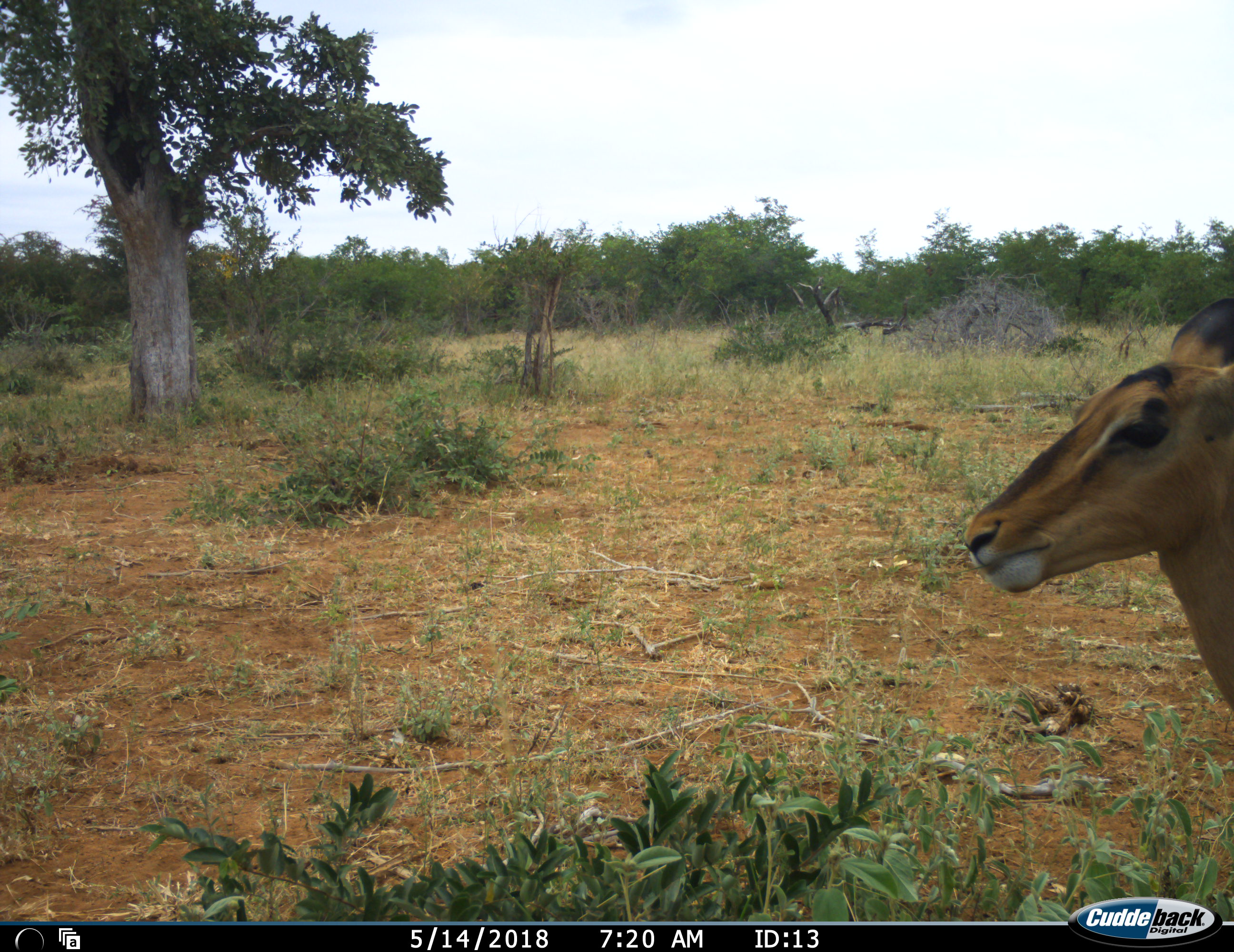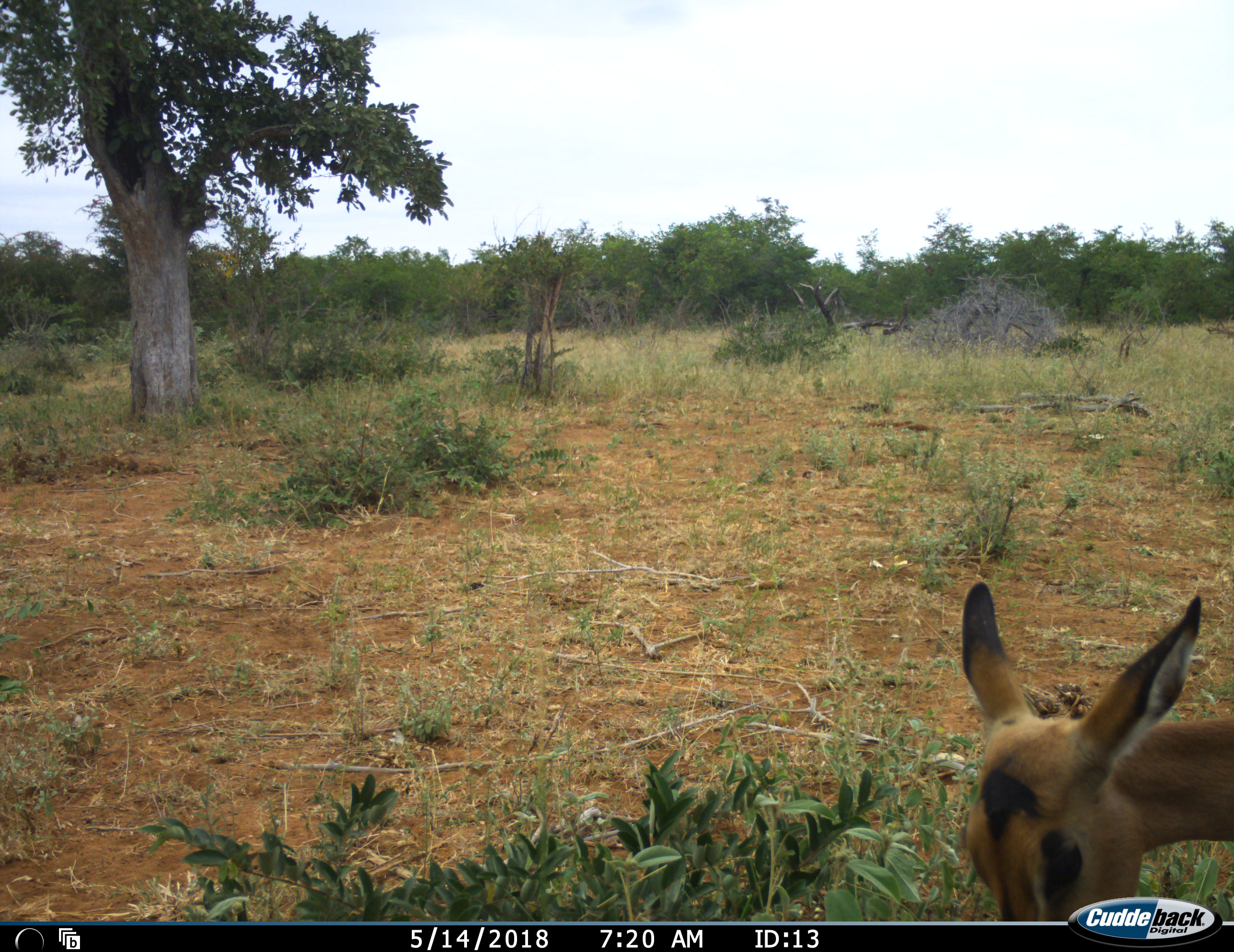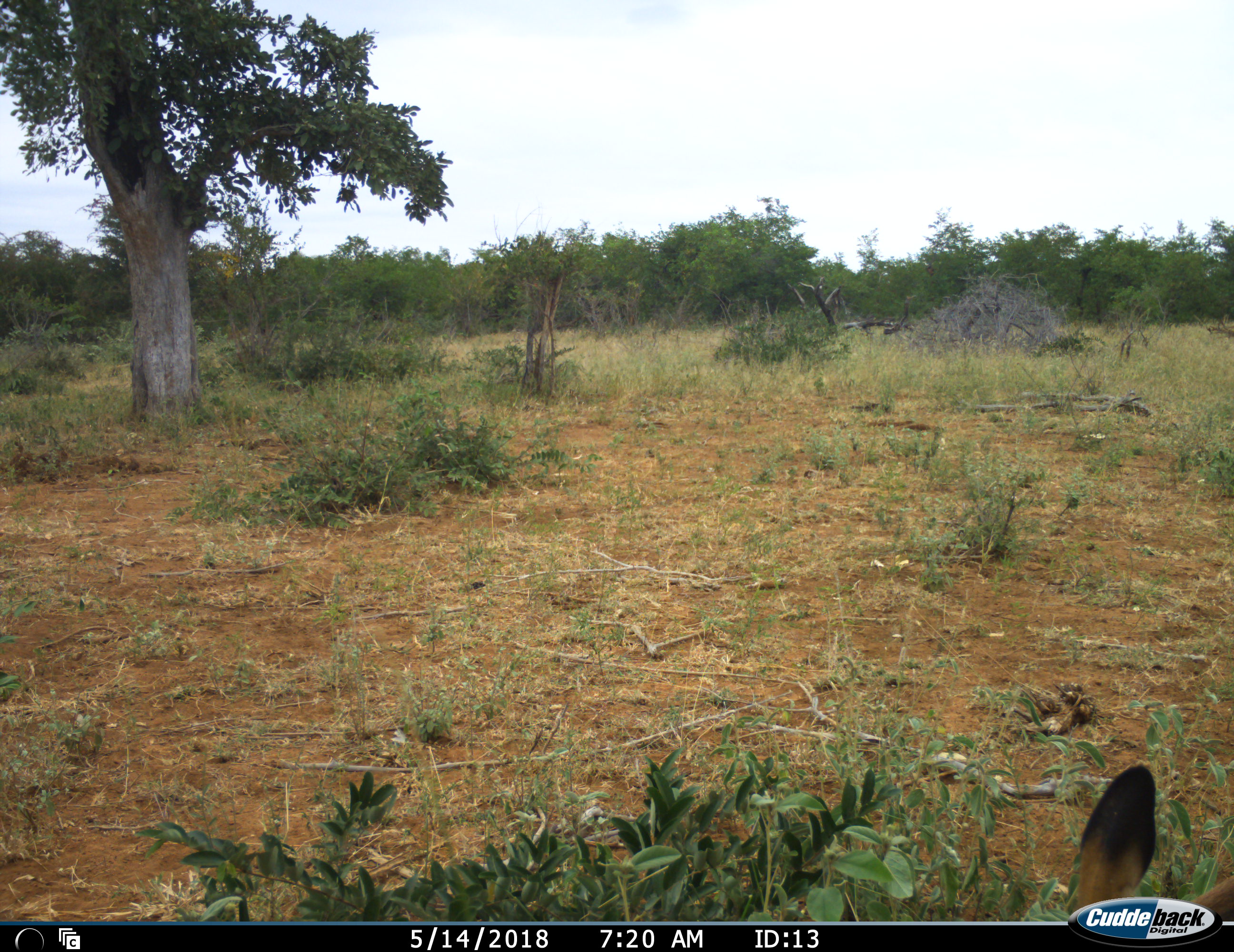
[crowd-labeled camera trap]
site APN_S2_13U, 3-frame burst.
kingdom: Animalia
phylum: Chordata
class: Mammalia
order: Artiodactyla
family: Bovidae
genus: Aepyceros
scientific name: Aepyceros melampus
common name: impala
Impala (Aepyceros melampus), count 1. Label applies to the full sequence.